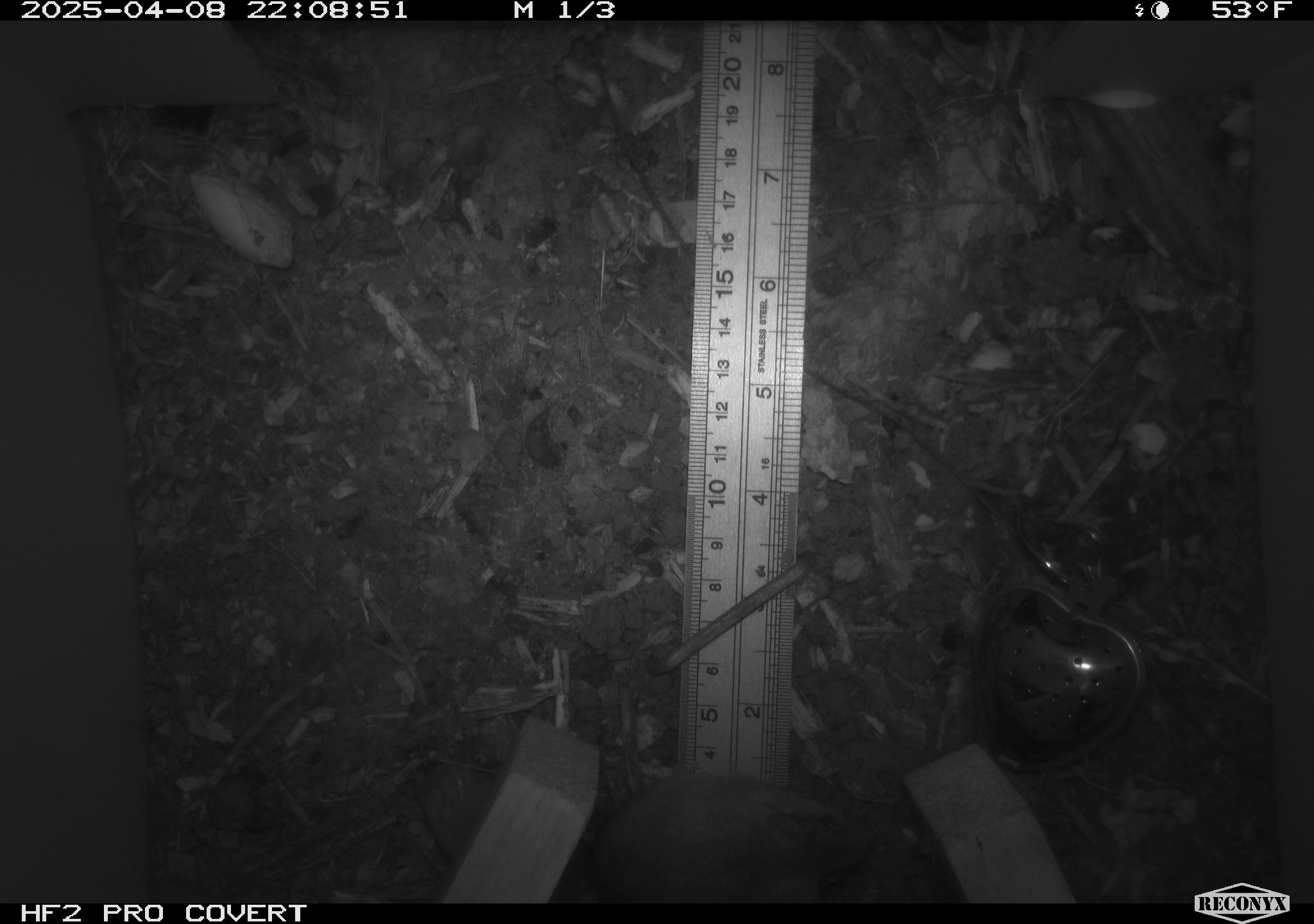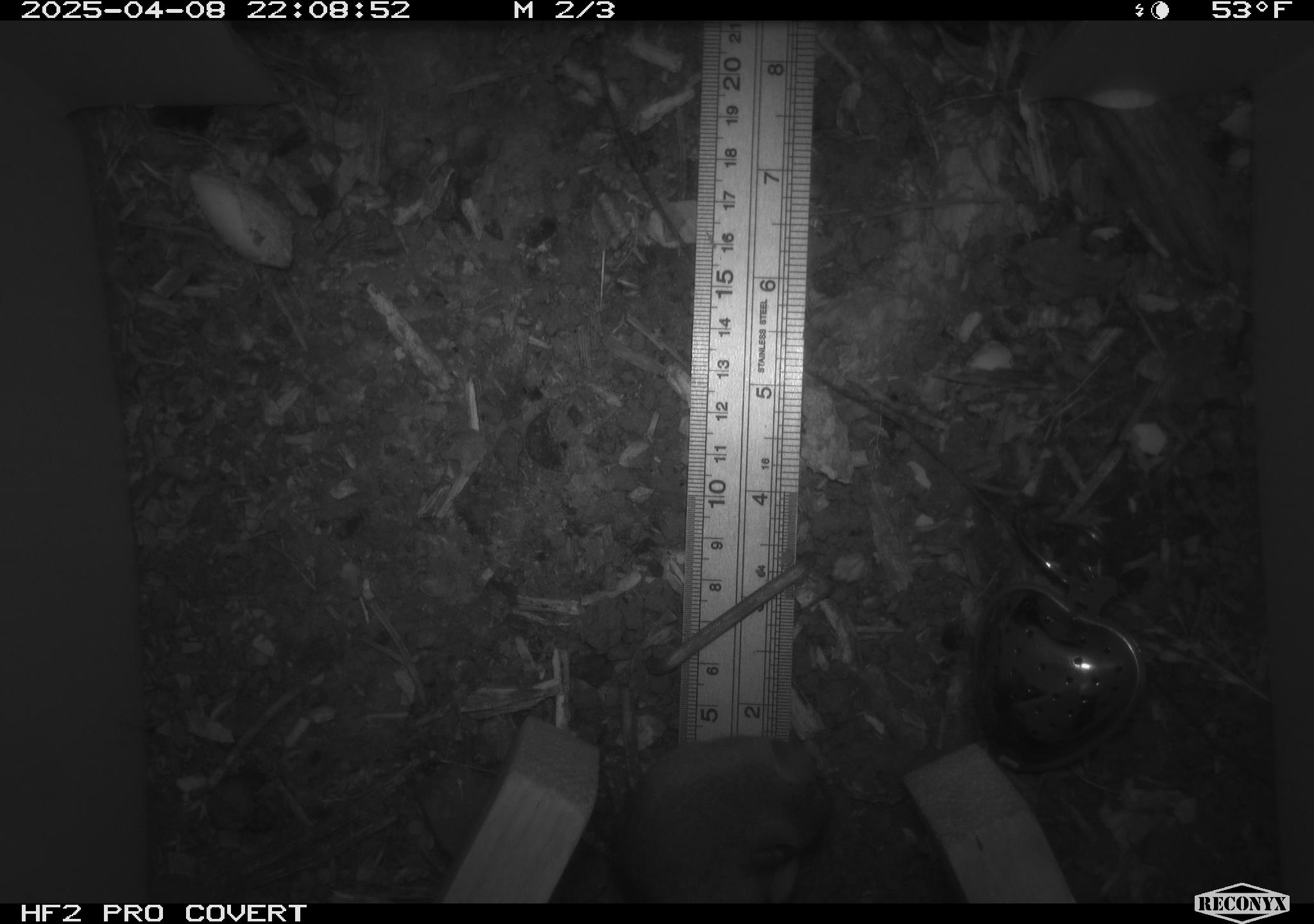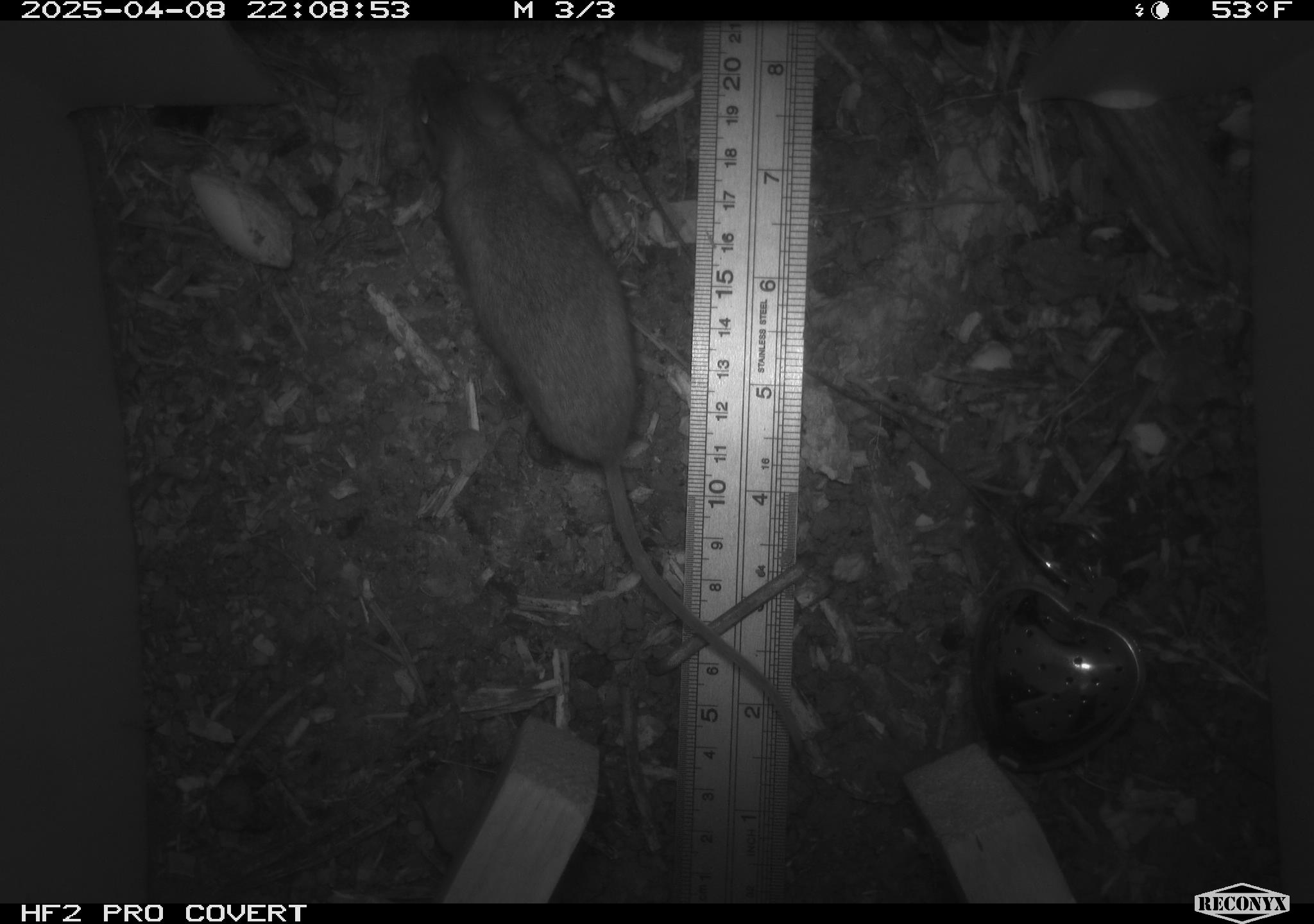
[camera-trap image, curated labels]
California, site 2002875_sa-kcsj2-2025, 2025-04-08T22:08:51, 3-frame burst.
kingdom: Animalia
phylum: Chordata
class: Mammalia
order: Rodentia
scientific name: Rodentia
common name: rodent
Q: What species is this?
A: Rodent (Rodentia).